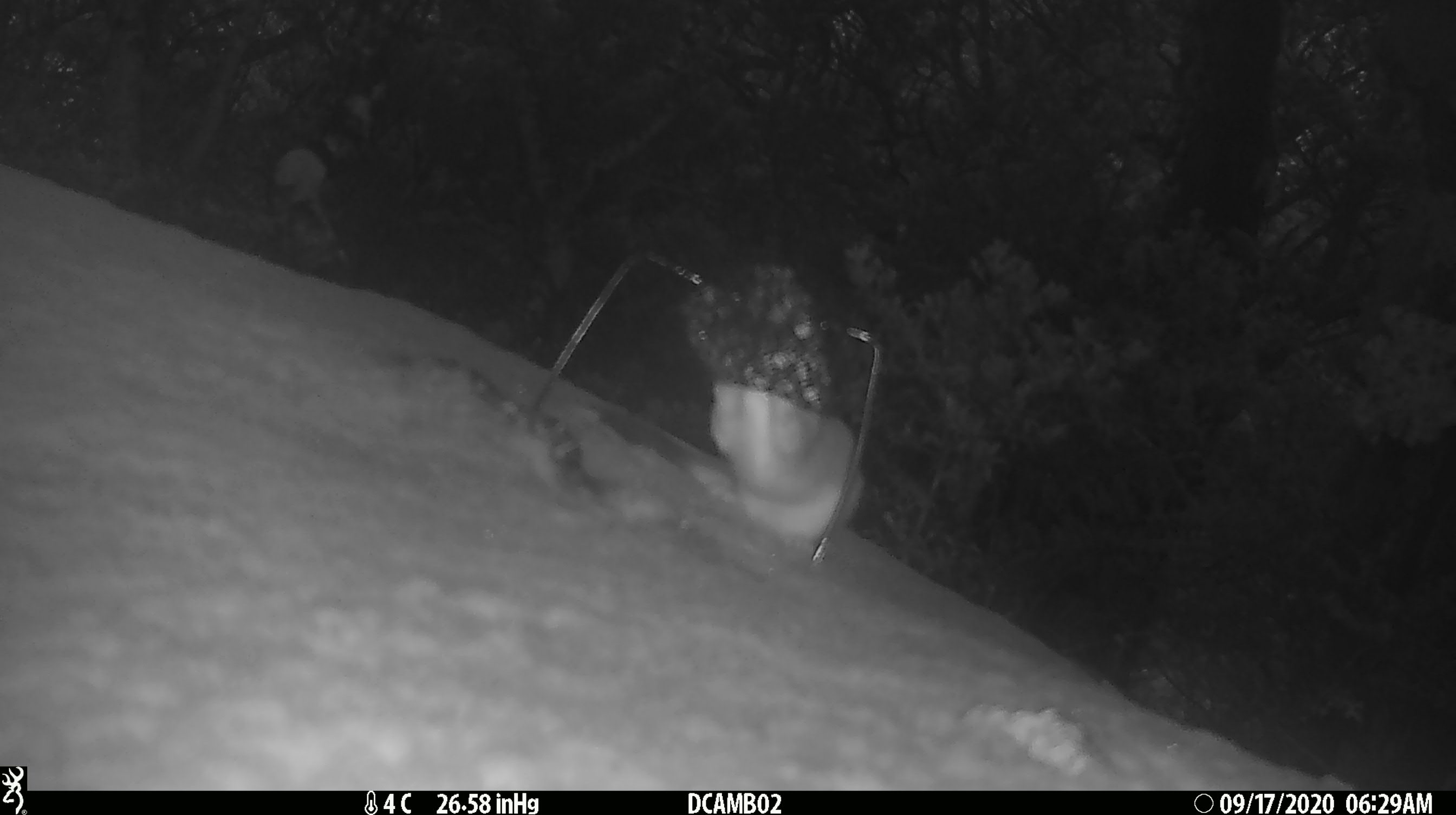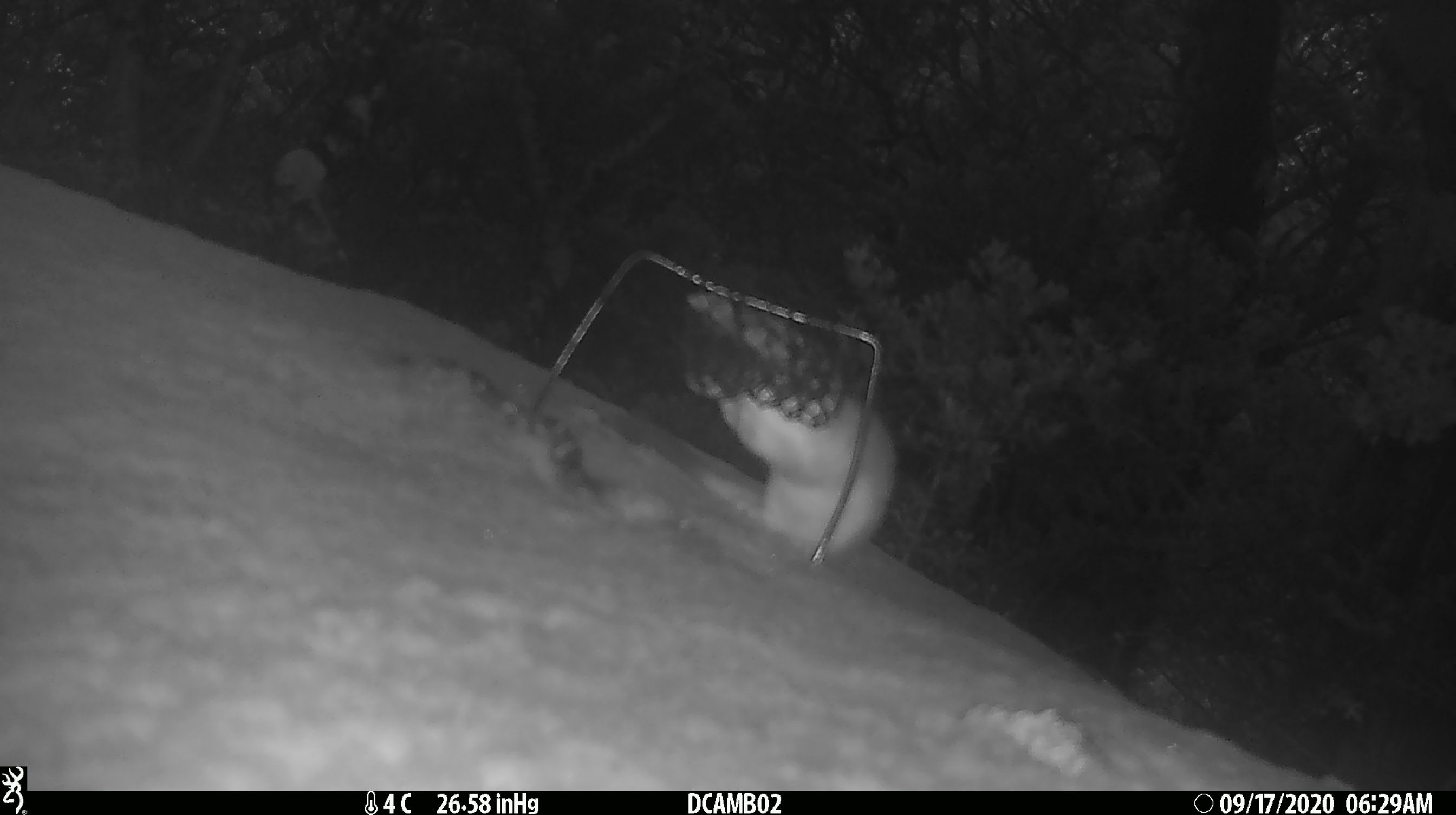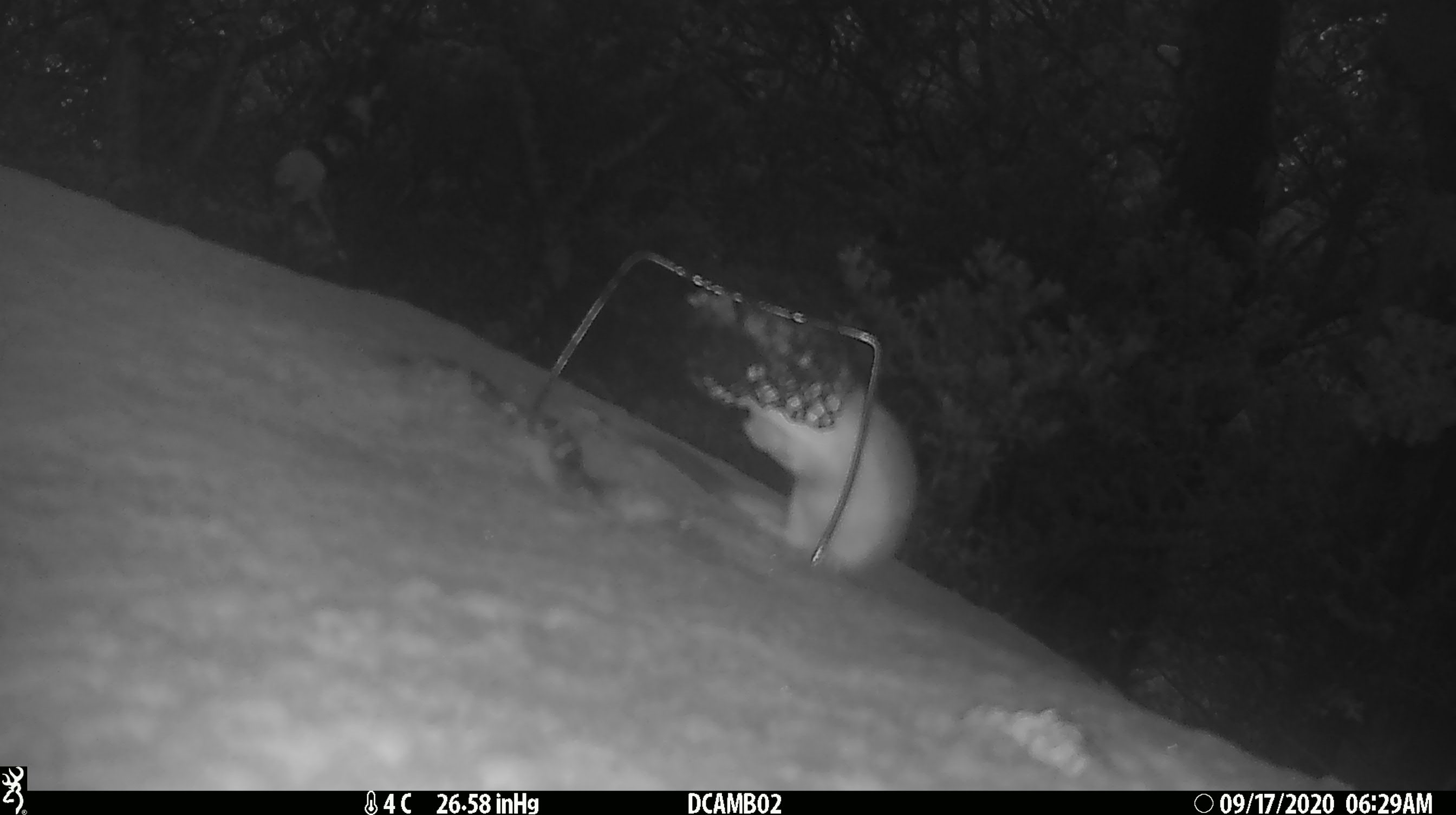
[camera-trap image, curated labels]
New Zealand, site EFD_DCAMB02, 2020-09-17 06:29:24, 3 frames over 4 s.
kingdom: Animalia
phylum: Chordata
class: Mammalia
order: Carnivora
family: Mustelidae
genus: Mustela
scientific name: Mustela erminea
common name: stoat